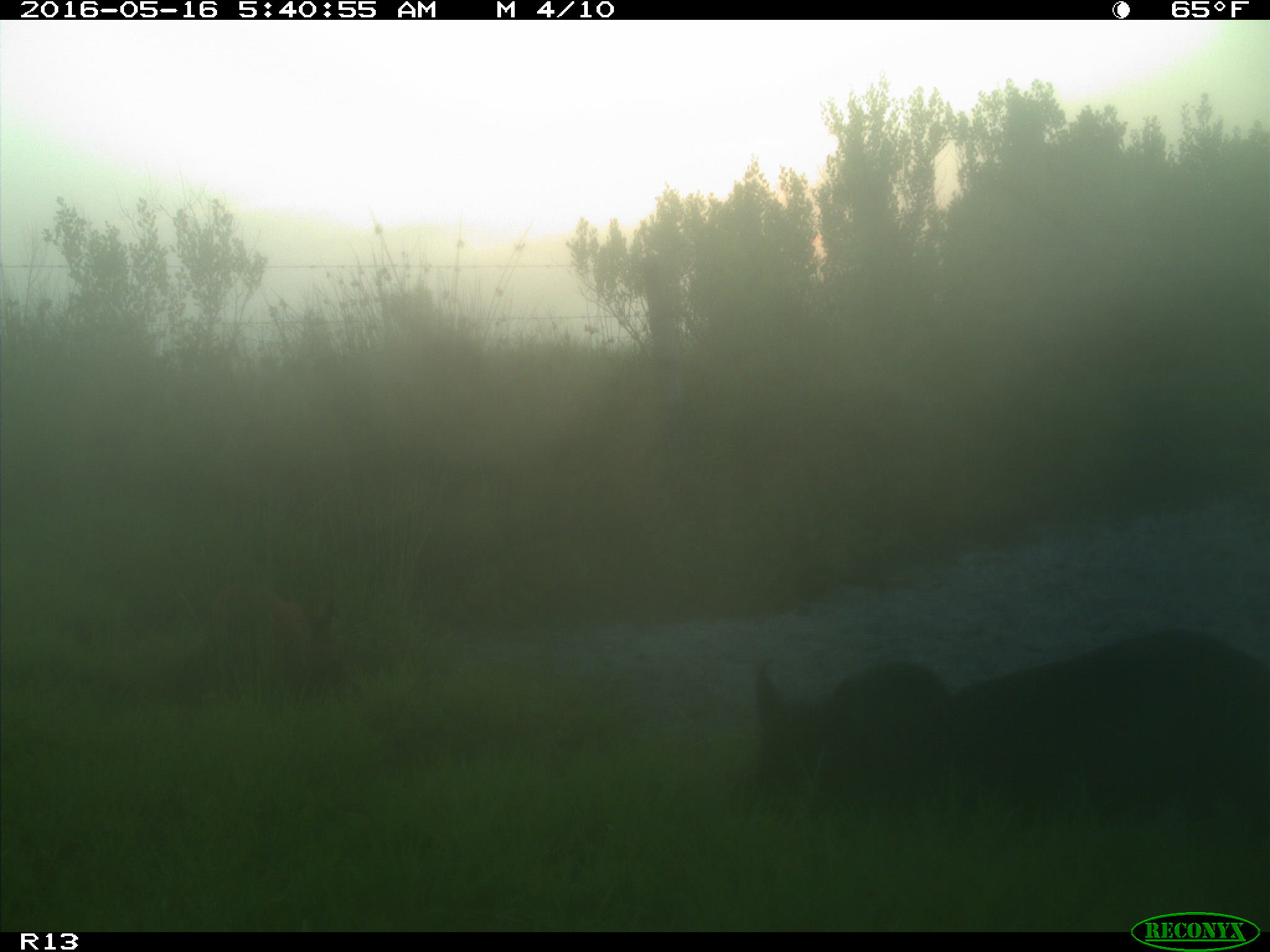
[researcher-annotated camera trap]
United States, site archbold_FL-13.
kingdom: Animalia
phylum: Chordata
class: Mammalia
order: Artiodactyla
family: Suidae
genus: Sus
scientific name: Sus scrofa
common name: wild boar